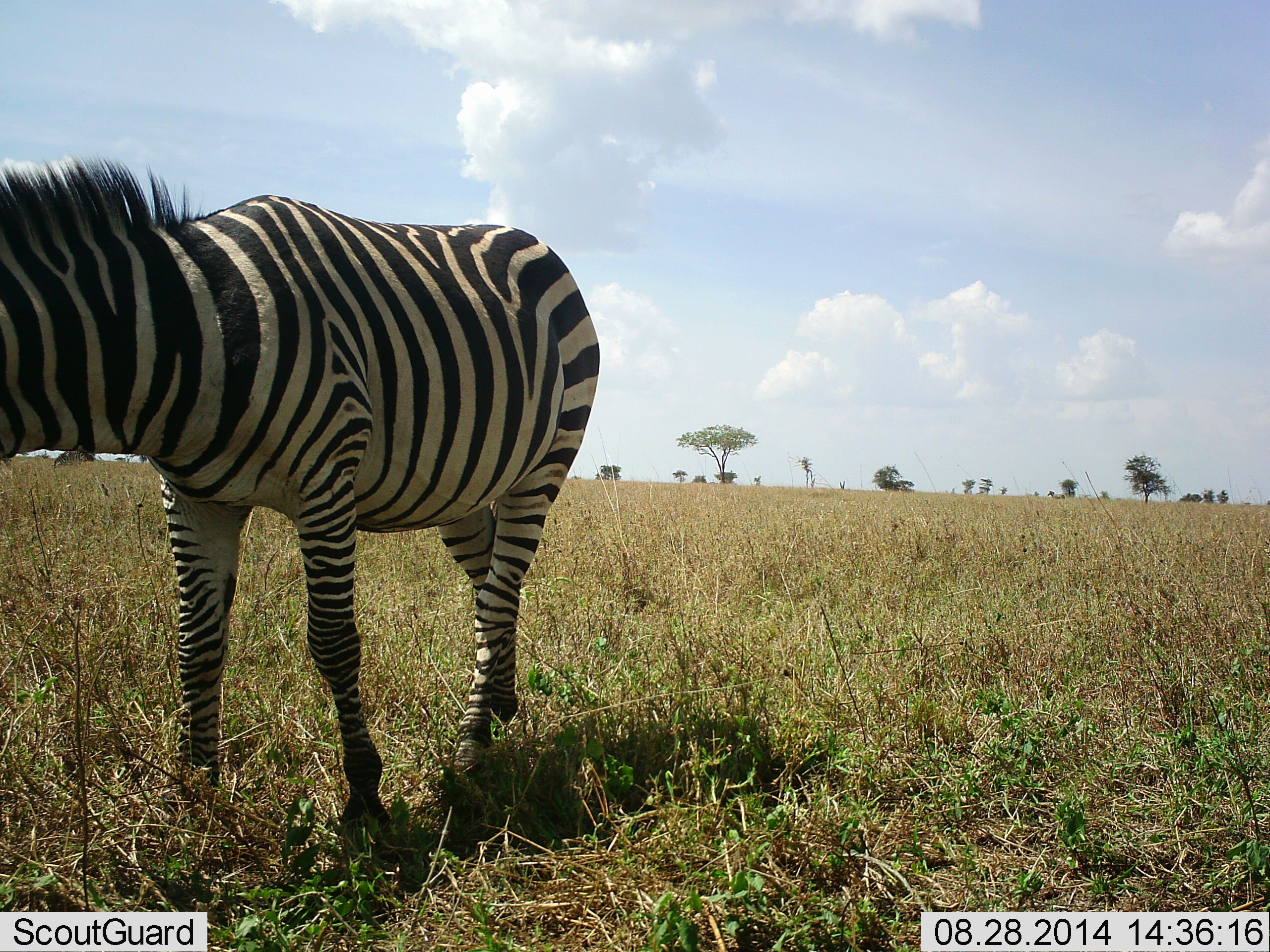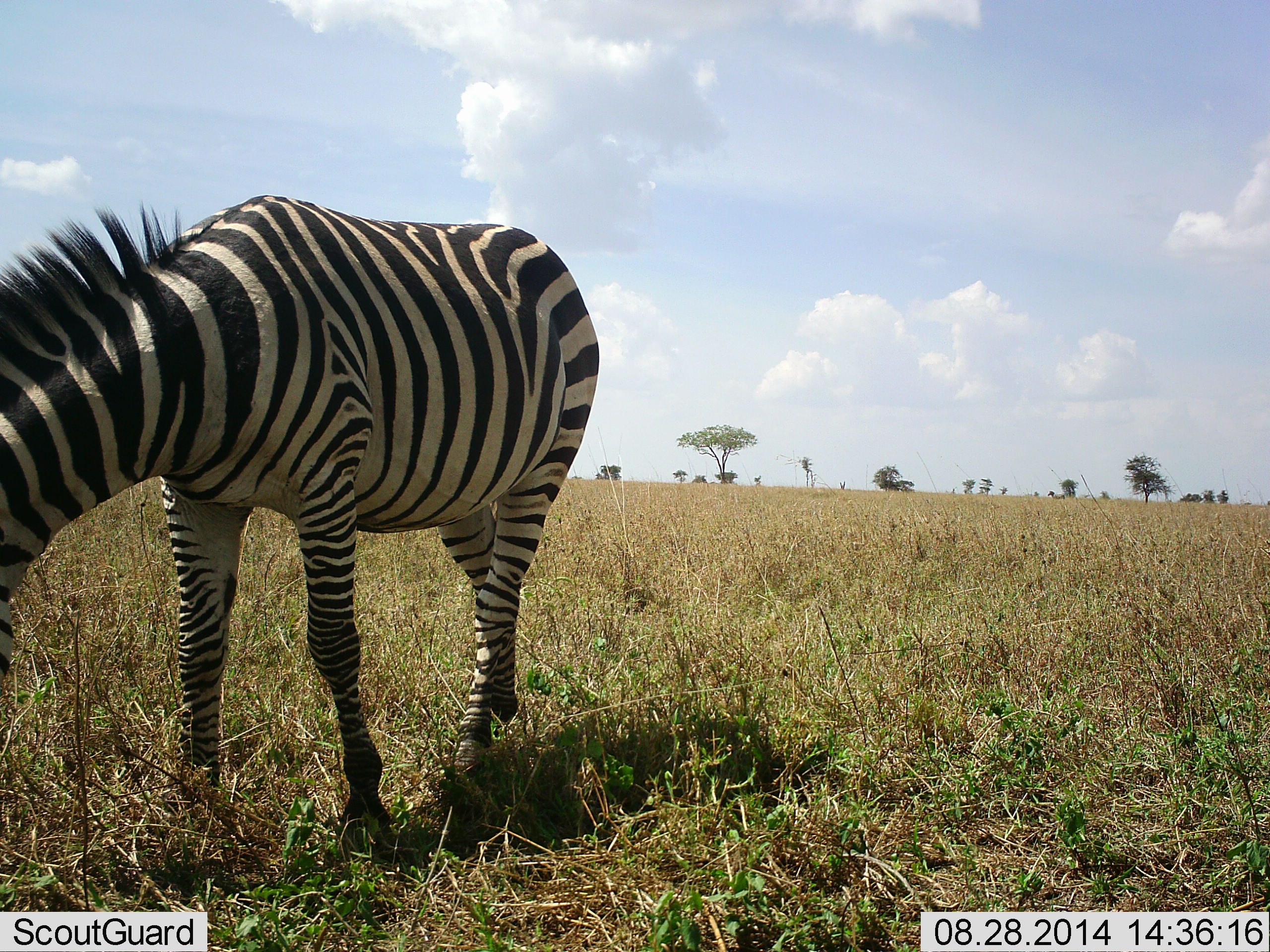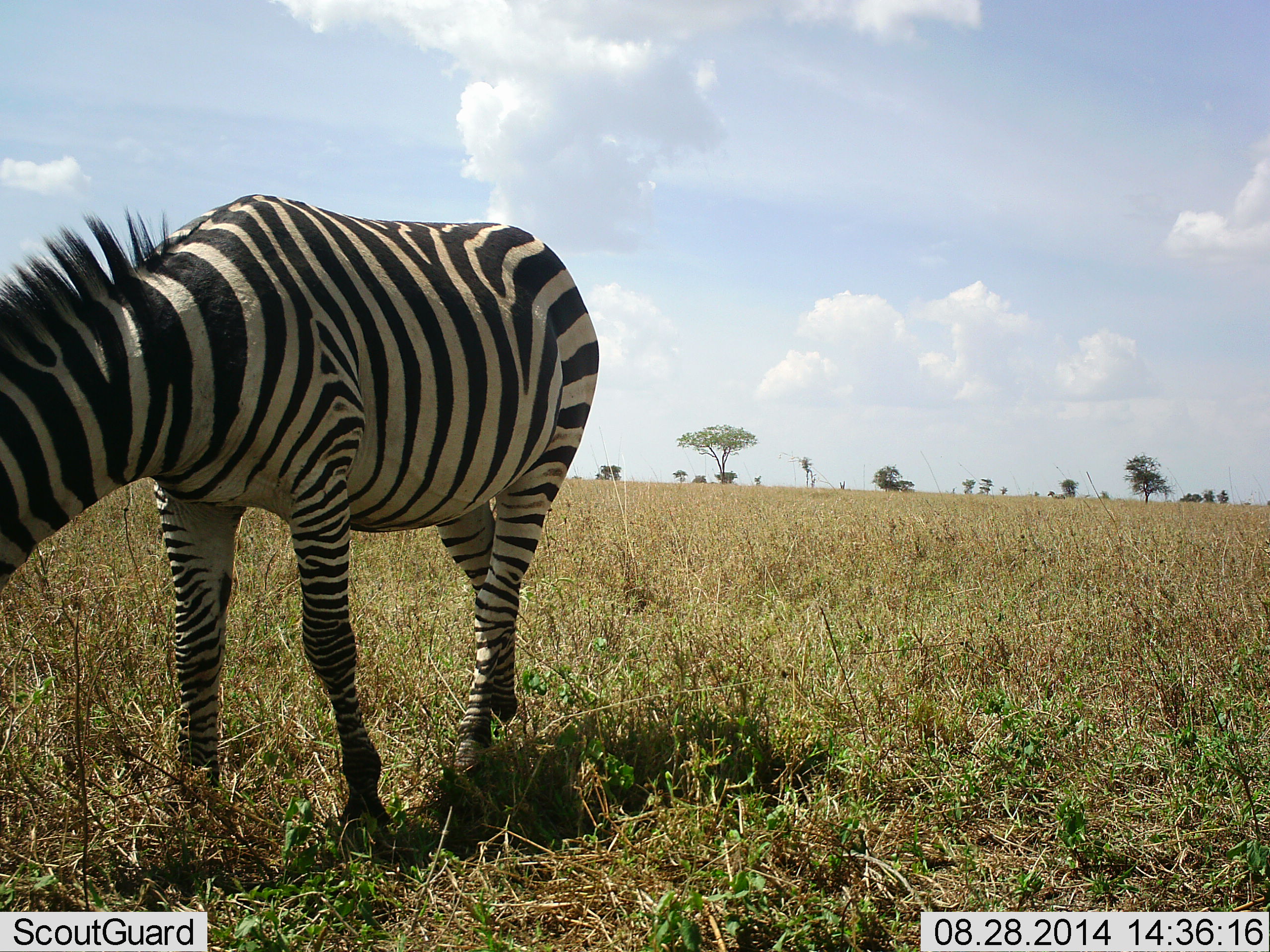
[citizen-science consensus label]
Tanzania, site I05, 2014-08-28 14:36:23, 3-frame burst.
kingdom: Animalia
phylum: Chordata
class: Mammalia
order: Perissodactyla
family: Equidae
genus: Equus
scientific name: Equus quagga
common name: plains zebra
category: zebra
Zebra (plains zebra) (Equus quagga), count 1. Behavior (volunteer vote fractions): standing 40%, resting 0%, moving 10%, interacting 0%. Young present (vote fraction): 0%. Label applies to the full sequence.